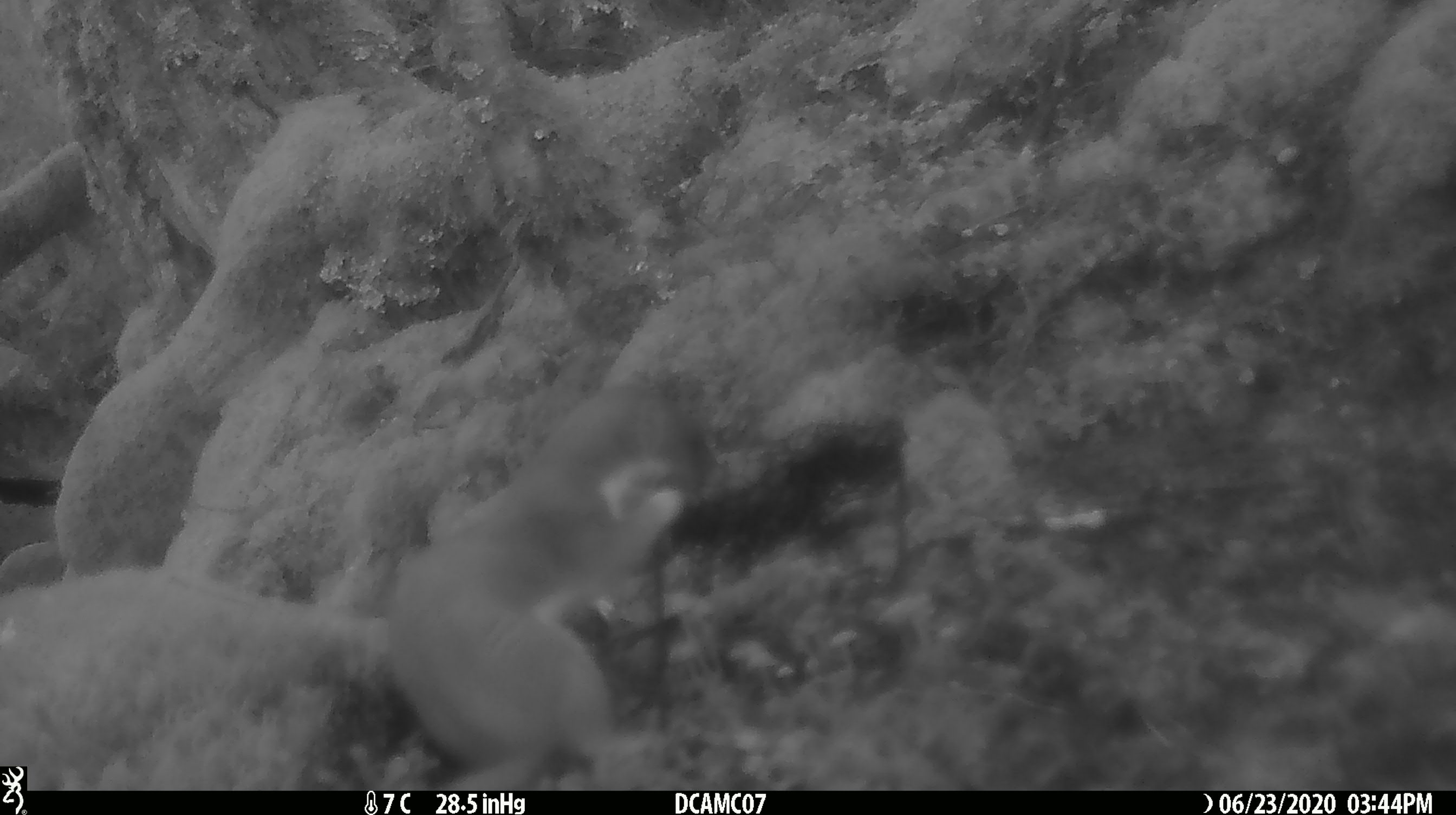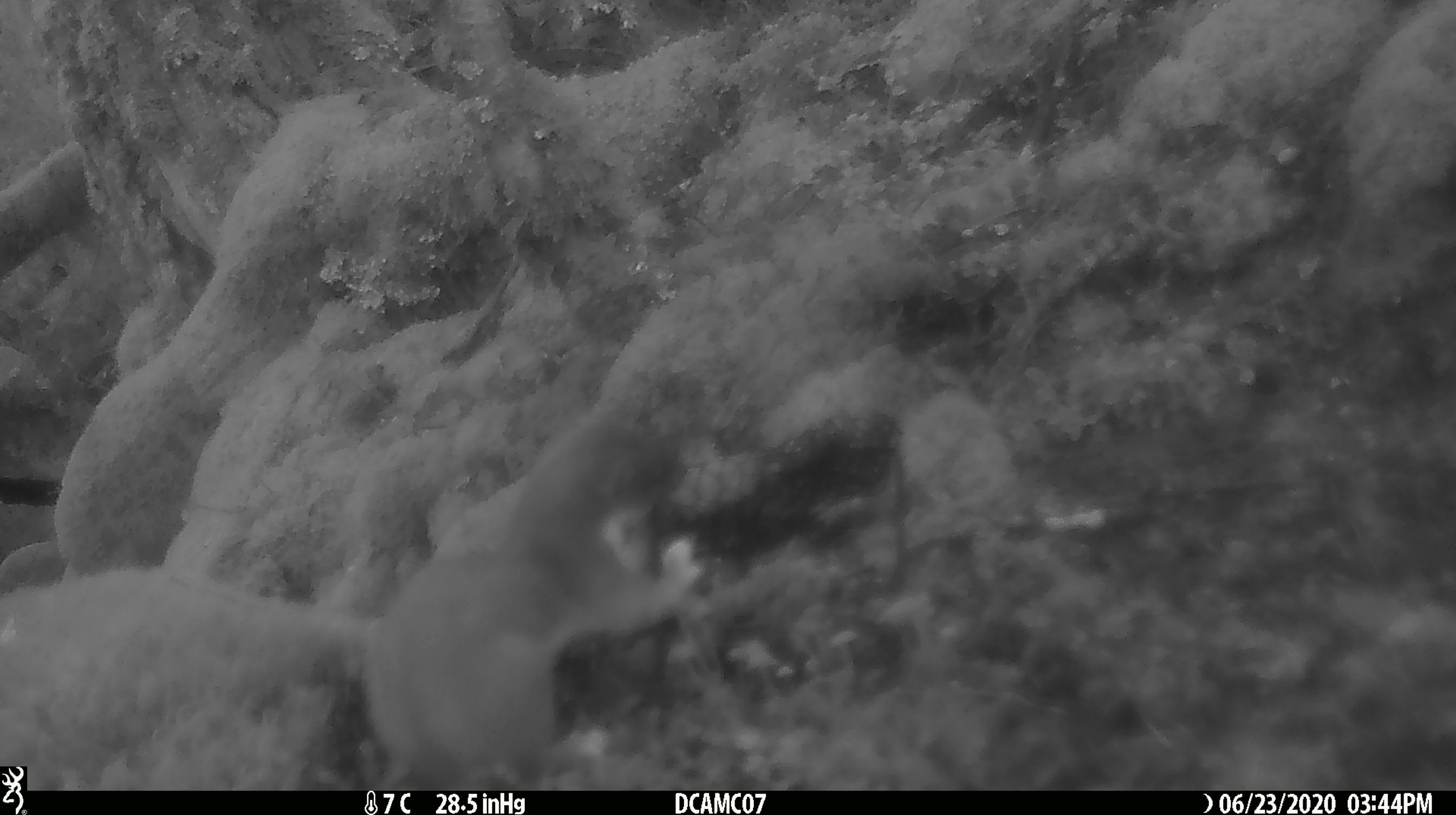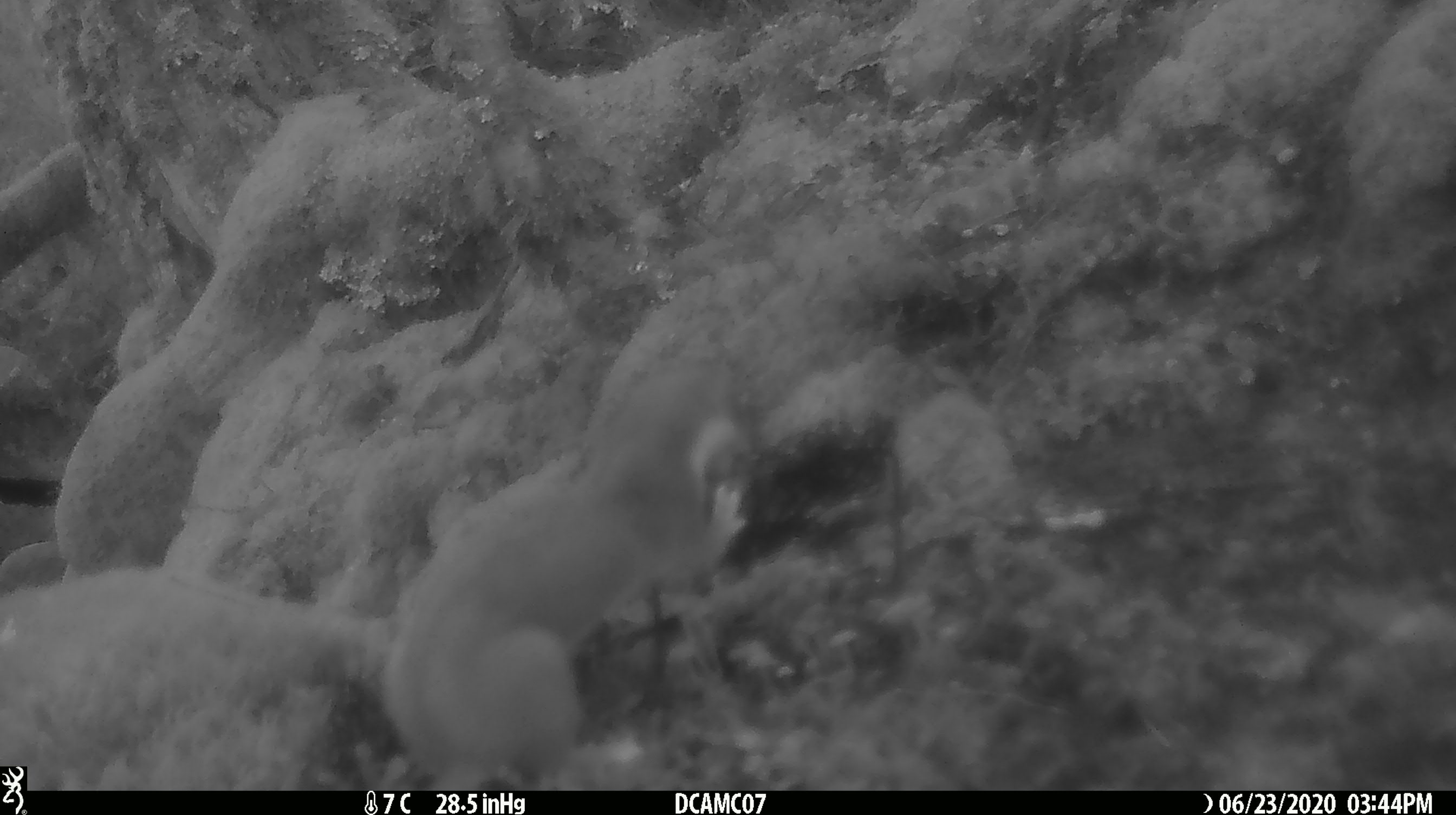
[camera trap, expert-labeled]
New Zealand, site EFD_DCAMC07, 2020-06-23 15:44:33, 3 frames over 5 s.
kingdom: Animalia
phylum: Chordata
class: Mammalia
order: Carnivora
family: Mustelidae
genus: Mustela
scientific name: Mustela erminea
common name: stoat